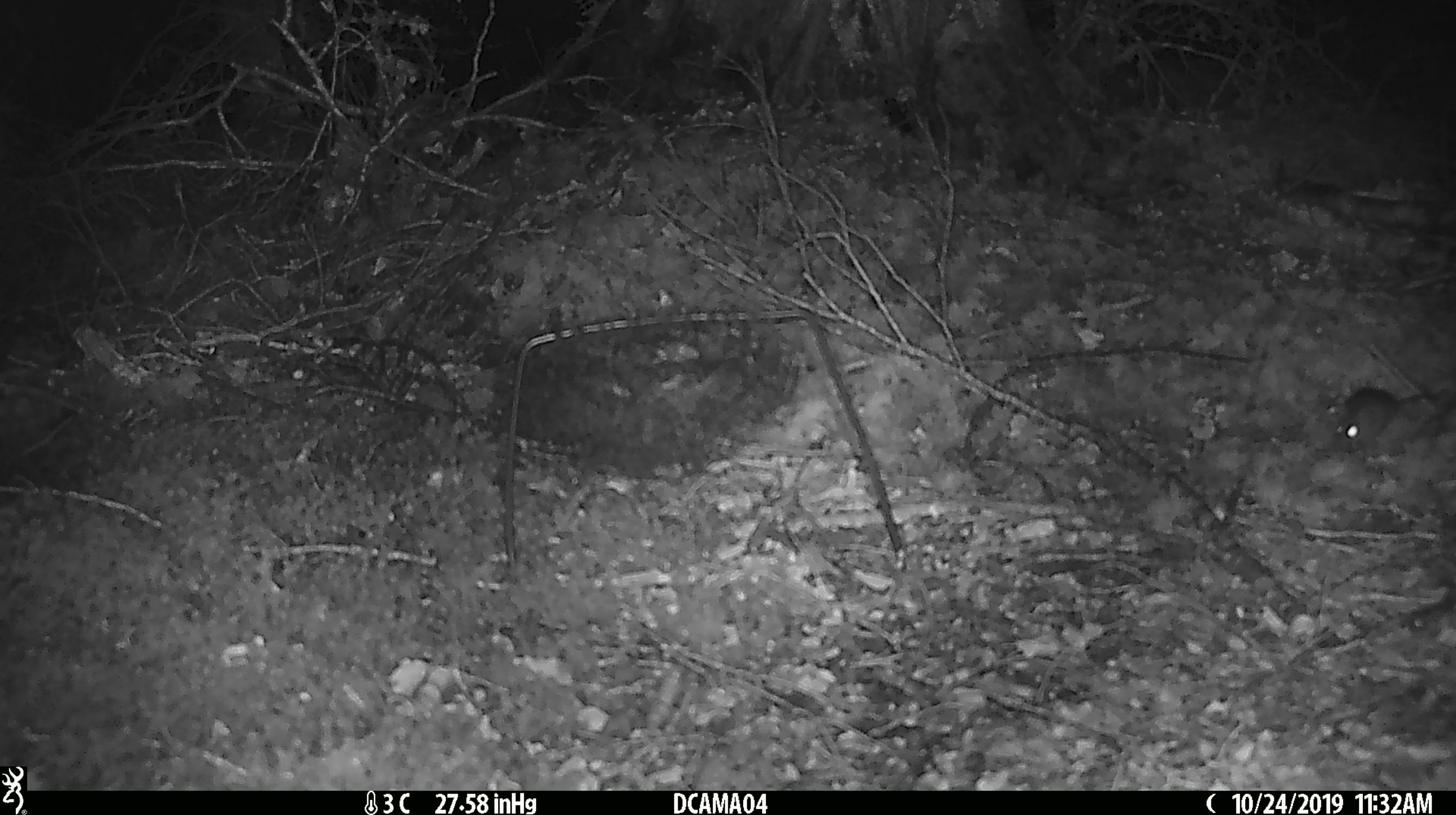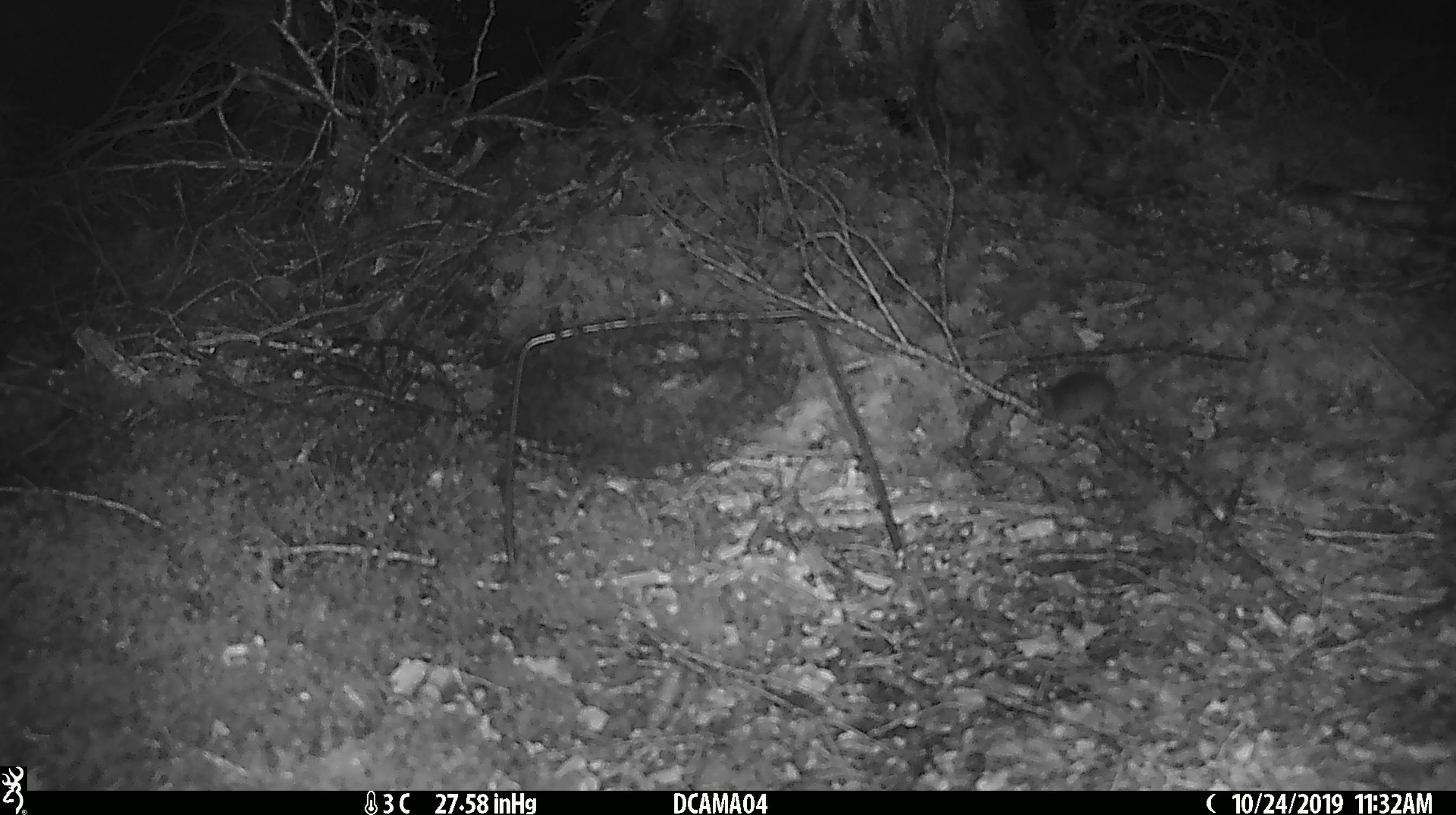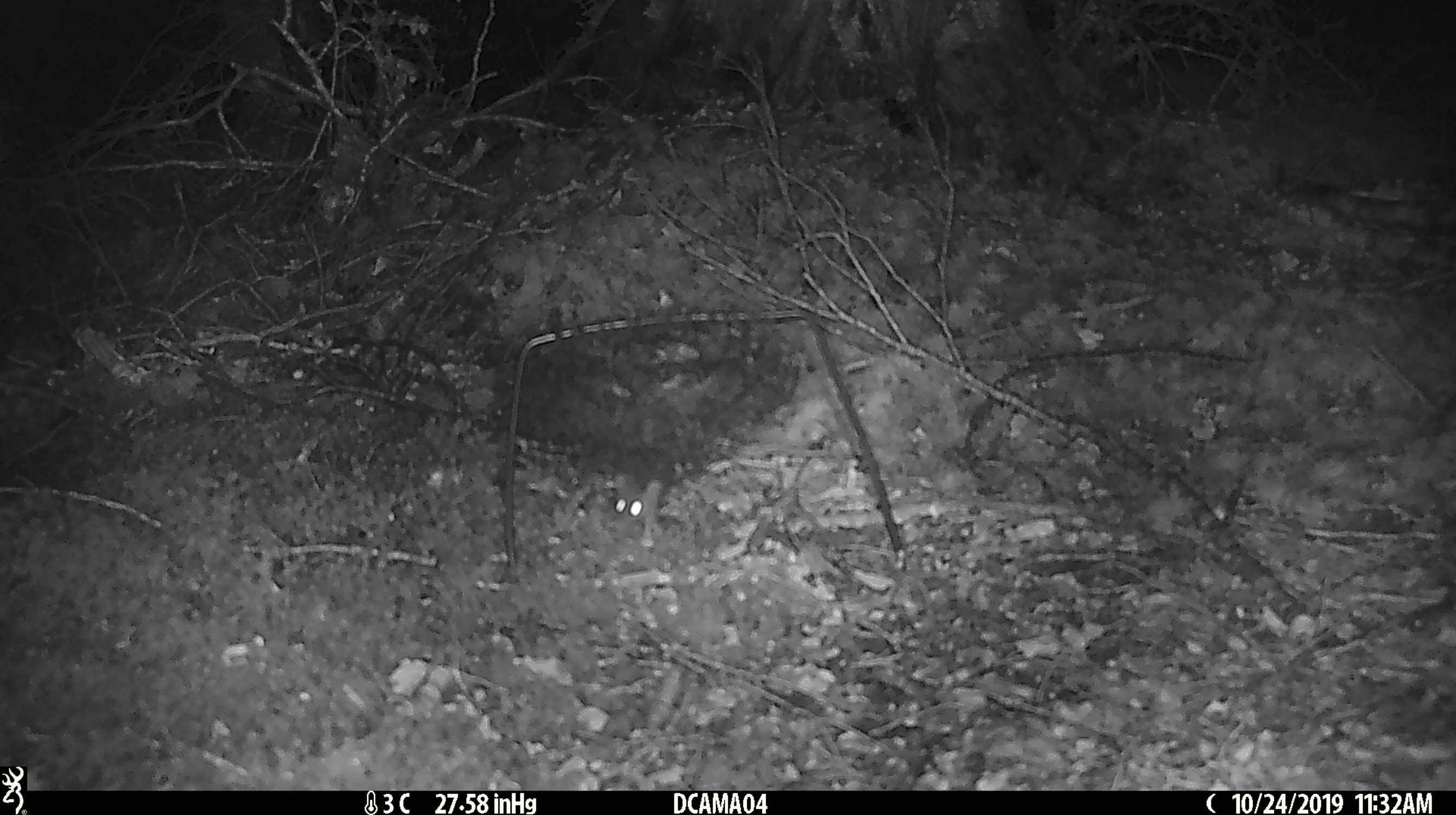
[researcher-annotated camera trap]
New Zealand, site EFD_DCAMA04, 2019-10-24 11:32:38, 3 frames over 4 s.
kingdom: Animalia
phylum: Chordata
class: Mammalia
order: Rodentia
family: Muridae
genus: Mus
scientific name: Mus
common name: mouse